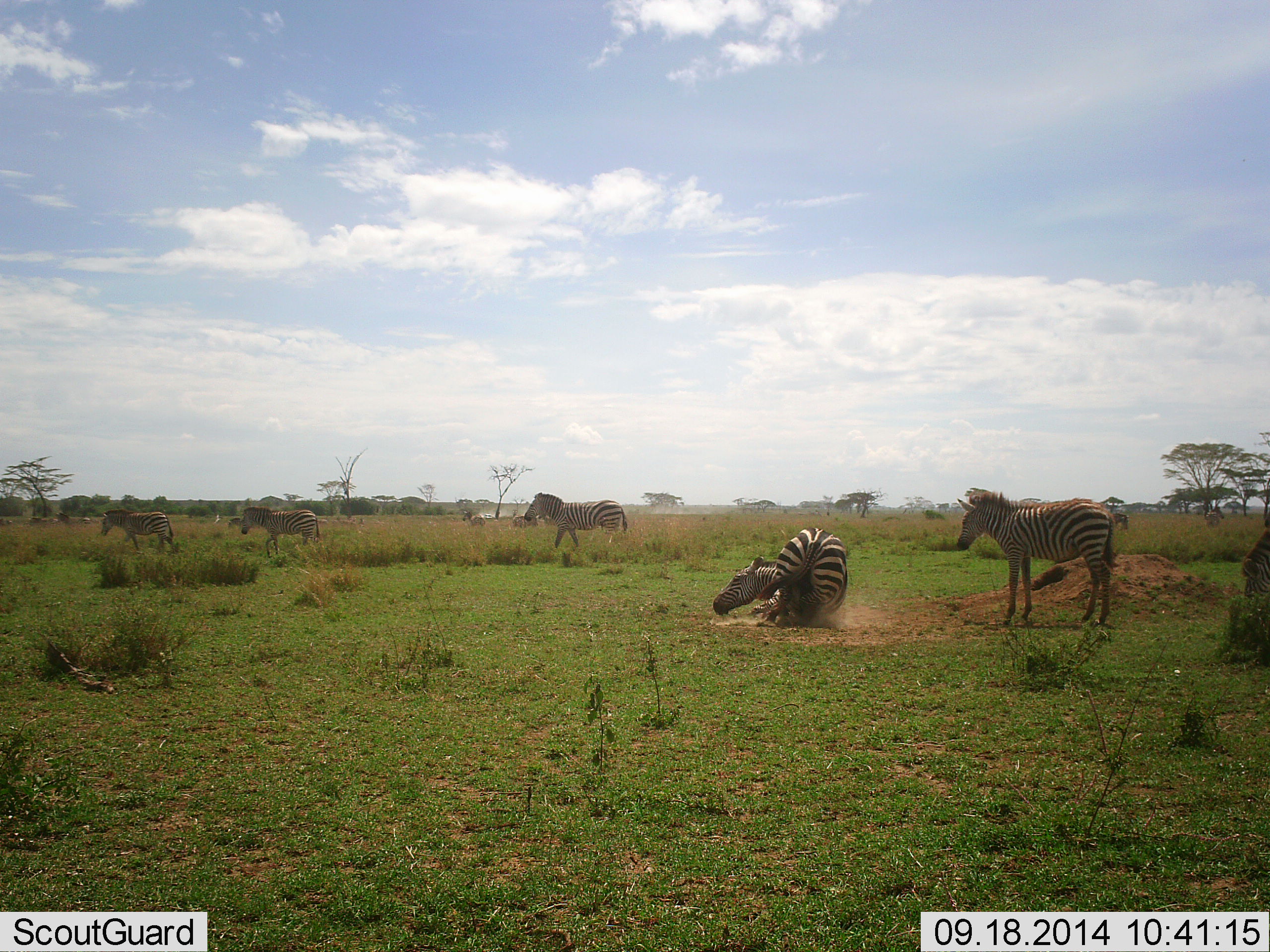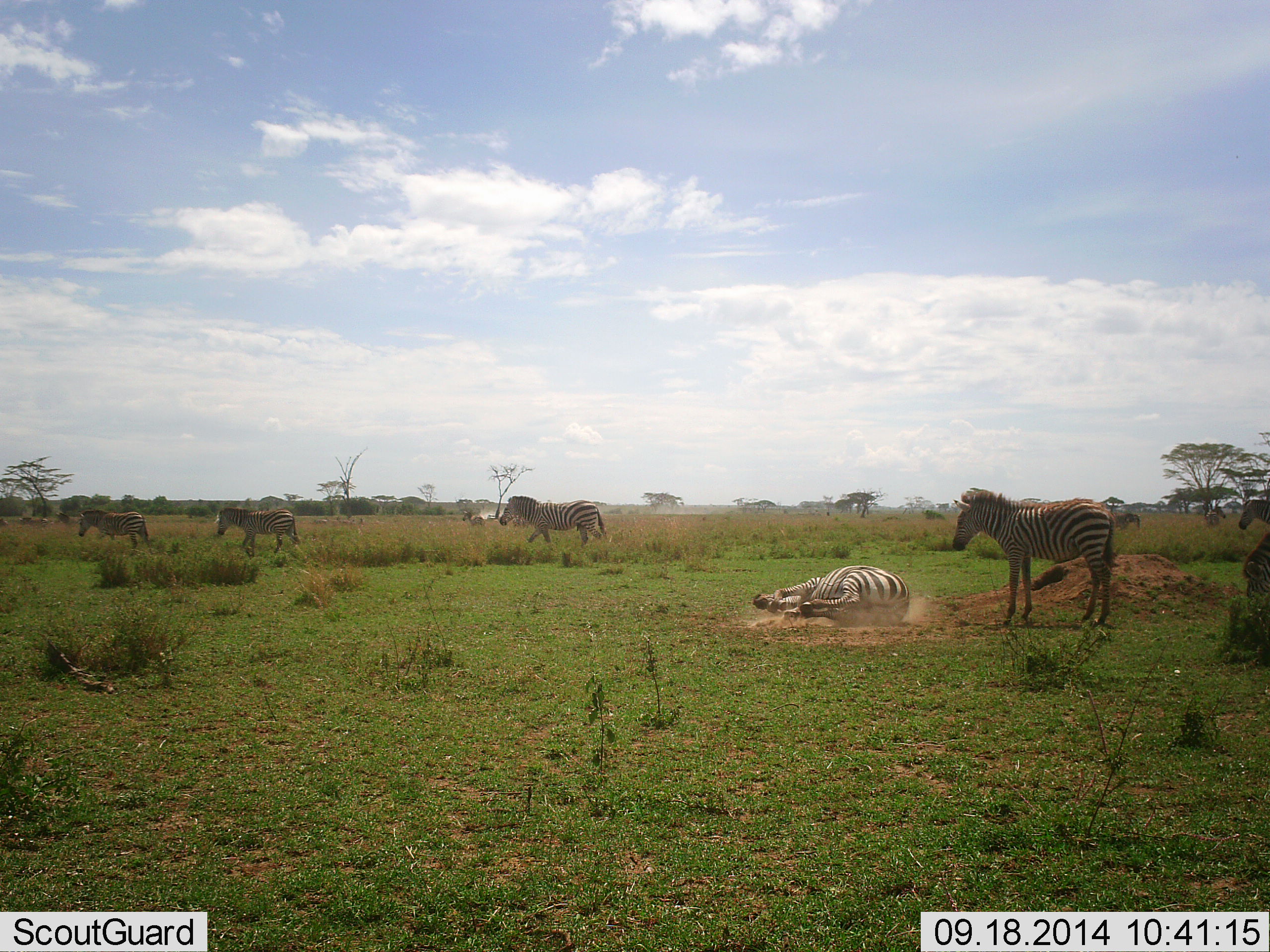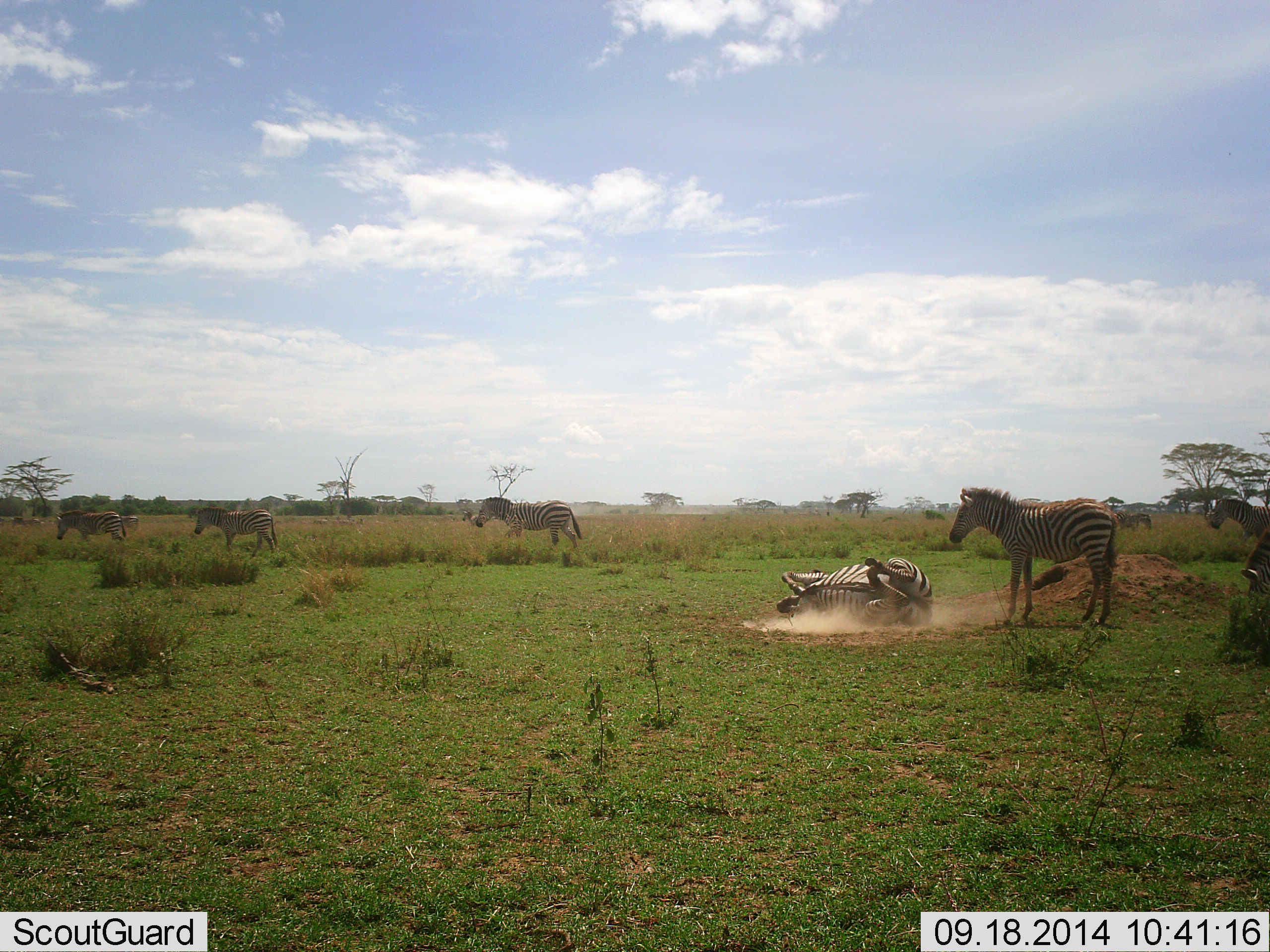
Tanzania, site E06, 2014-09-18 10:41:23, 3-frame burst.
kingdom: Animalia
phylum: Chordata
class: Mammalia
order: Perissodactyla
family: Equidae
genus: Equus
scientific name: Equus quagga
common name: plains zebra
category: zebra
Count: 8.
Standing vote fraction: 60%.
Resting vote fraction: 40%.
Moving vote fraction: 100%.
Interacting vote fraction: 20%.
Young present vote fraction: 10%.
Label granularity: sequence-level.